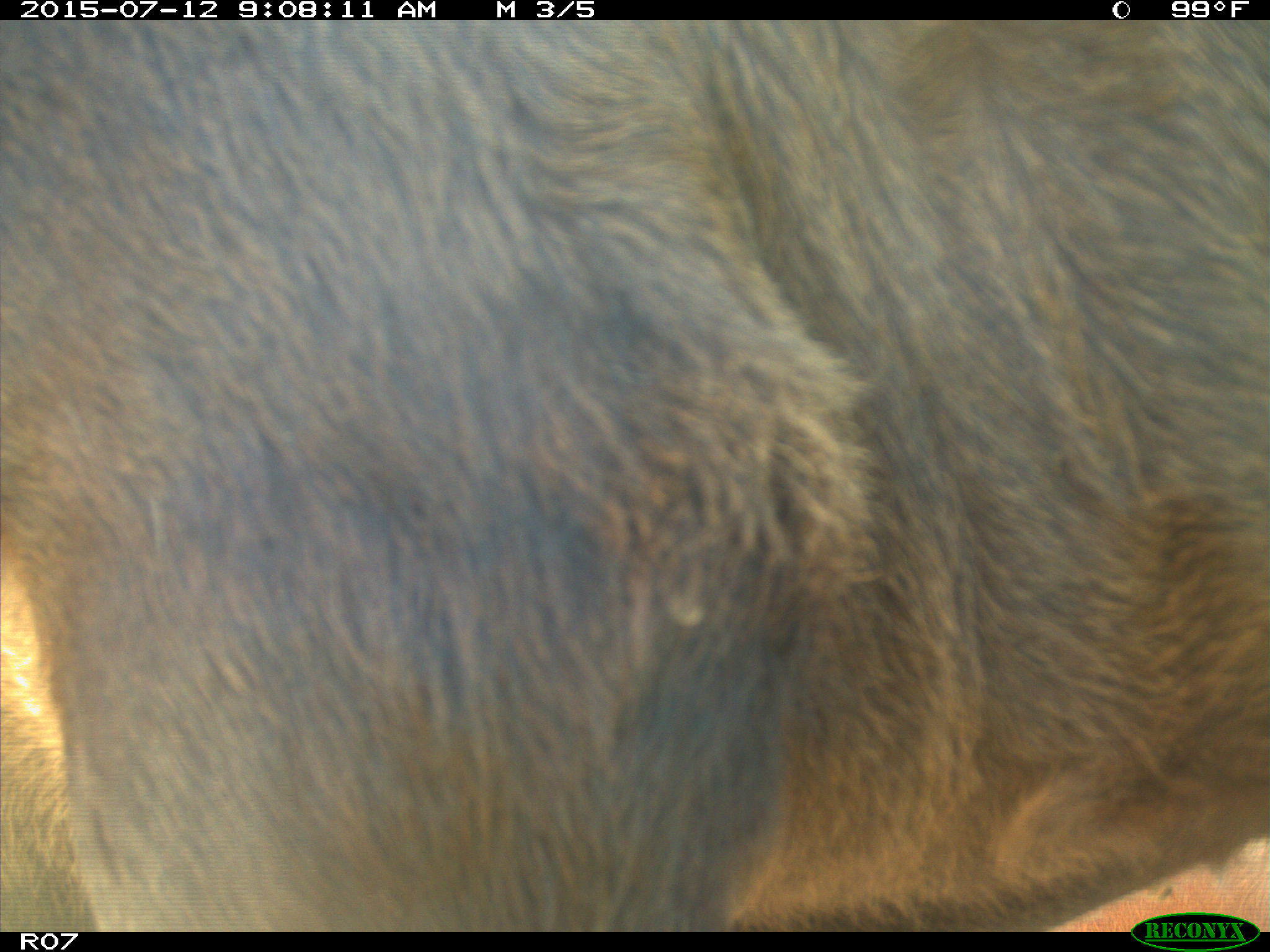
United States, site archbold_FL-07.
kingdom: Animalia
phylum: Chordata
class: Mammalia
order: Artiodactyla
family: Bovidae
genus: Bos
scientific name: Bos taurus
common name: domestic cow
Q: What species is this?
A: Bos taurus (domestic cow).